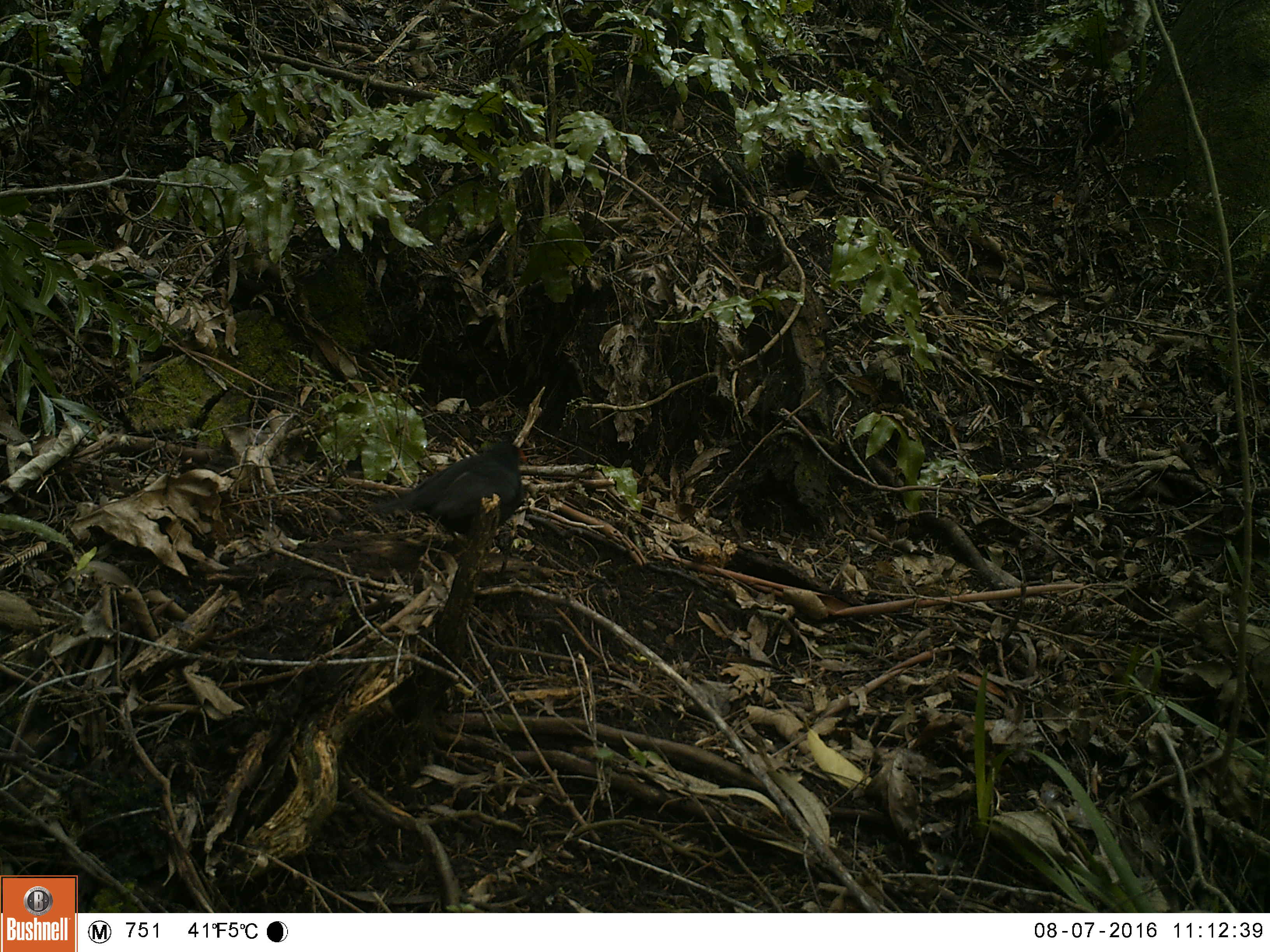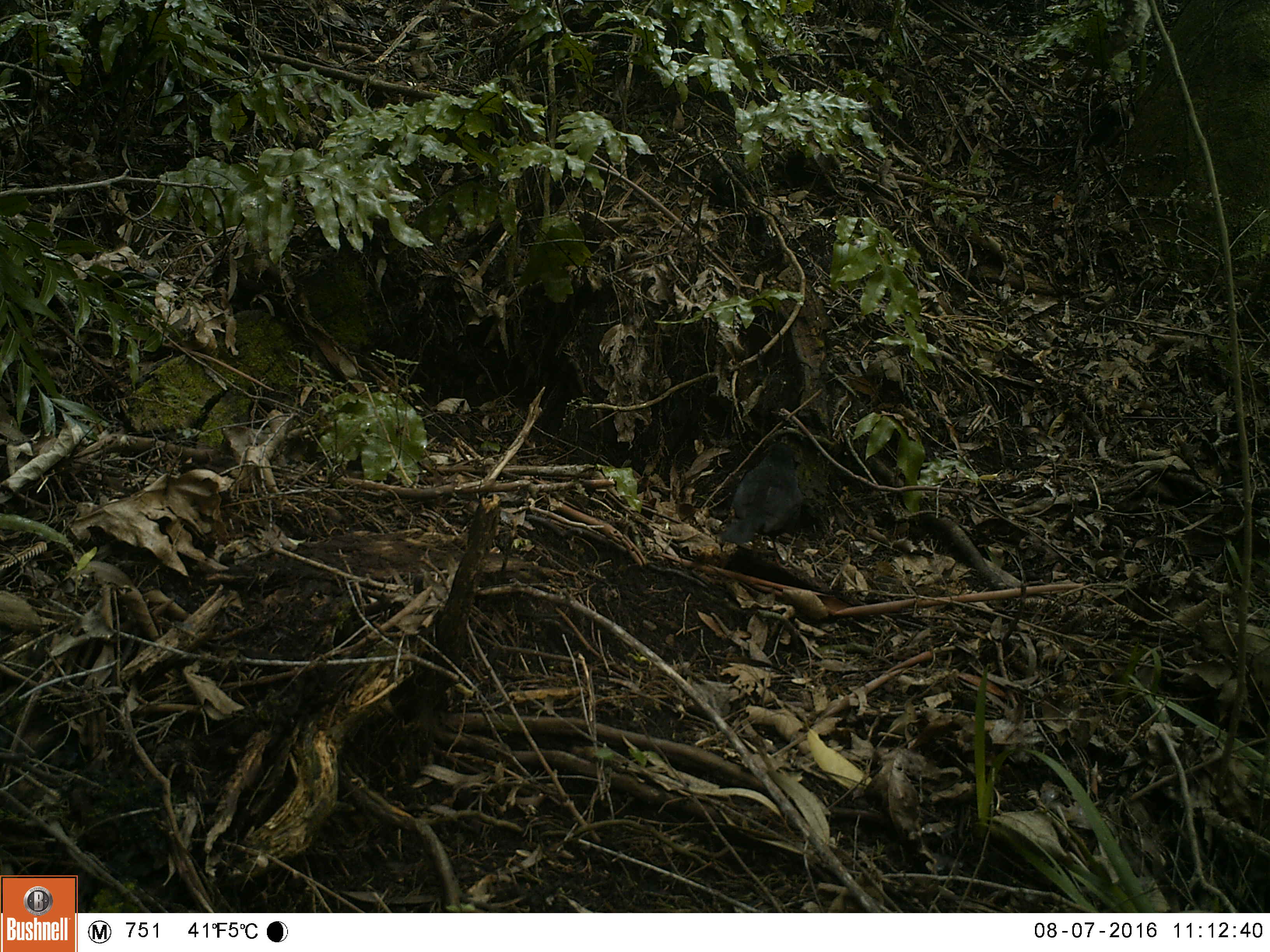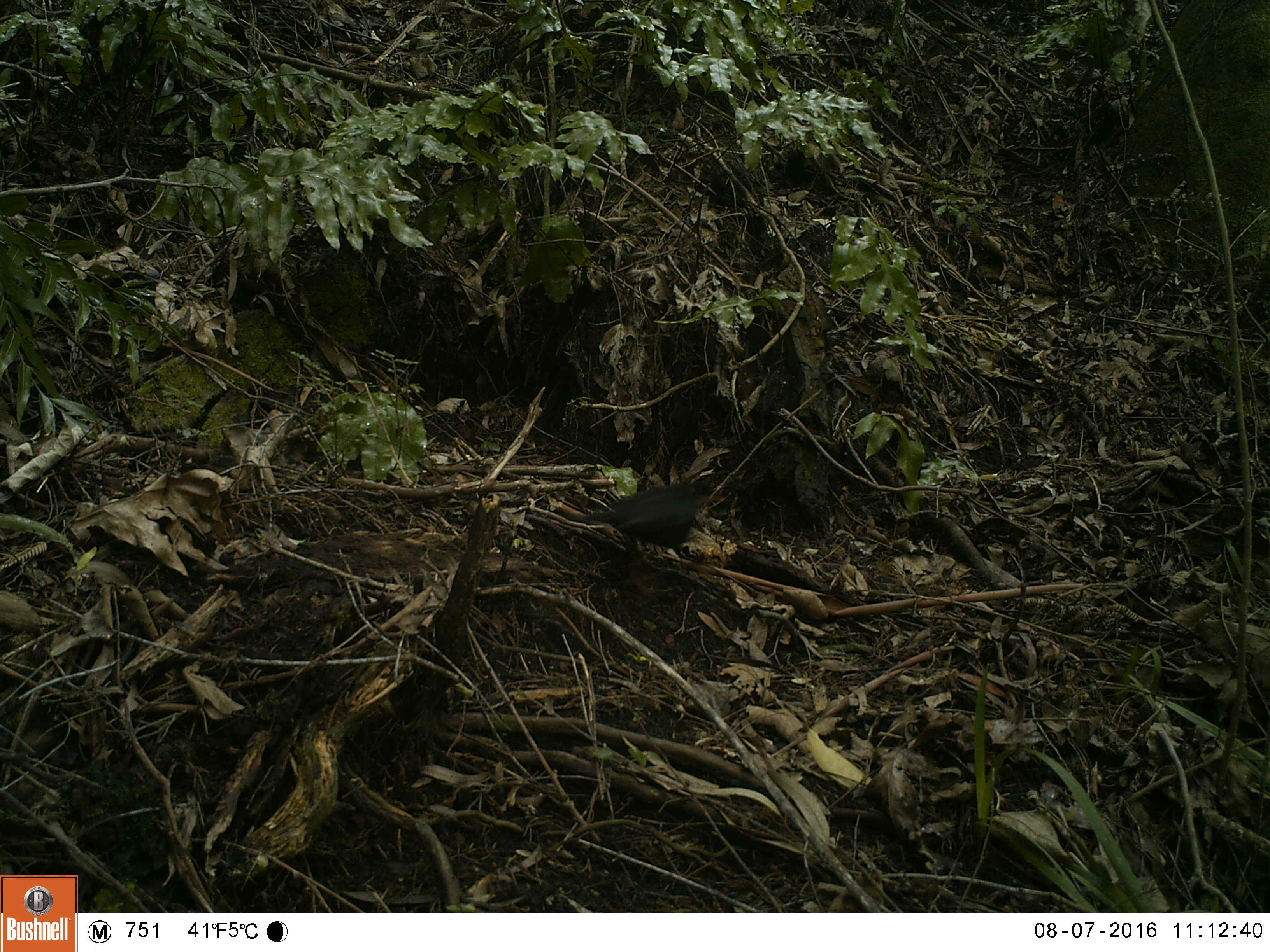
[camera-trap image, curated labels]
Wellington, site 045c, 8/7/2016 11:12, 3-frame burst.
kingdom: Animalia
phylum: Chordata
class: Aves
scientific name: Aves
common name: bird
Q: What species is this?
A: Bird (Aves).